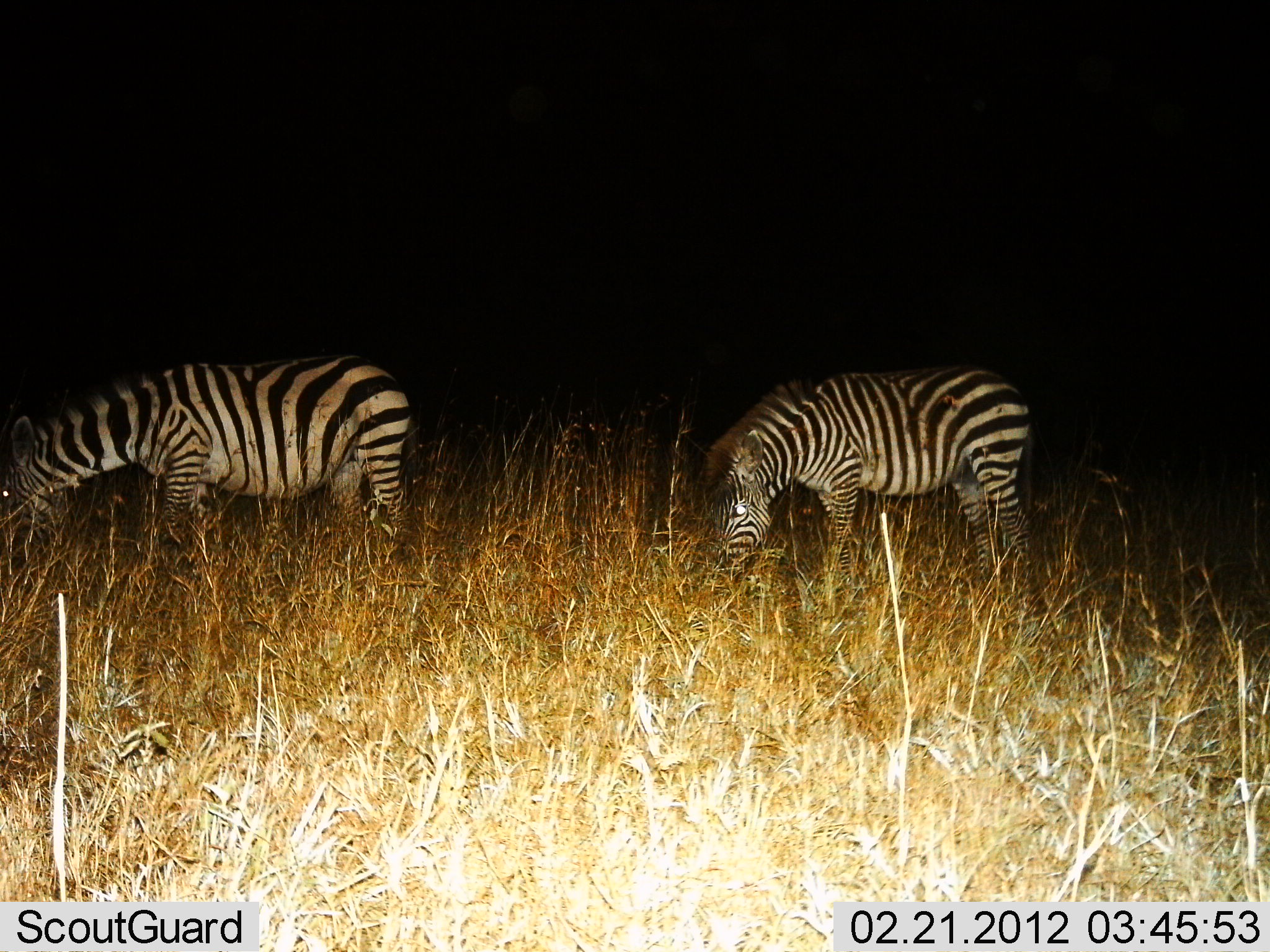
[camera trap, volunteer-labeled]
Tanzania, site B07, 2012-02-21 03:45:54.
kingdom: Animalia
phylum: Chordata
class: Mammalia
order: Perissodactyla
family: Equidae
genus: Equus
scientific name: Equus quagga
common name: plains zebra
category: zebra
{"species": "zebra (plains zebra) (Equus quagga)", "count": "2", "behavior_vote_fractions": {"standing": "25%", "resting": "0%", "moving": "0%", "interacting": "0%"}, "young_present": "0%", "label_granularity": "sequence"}